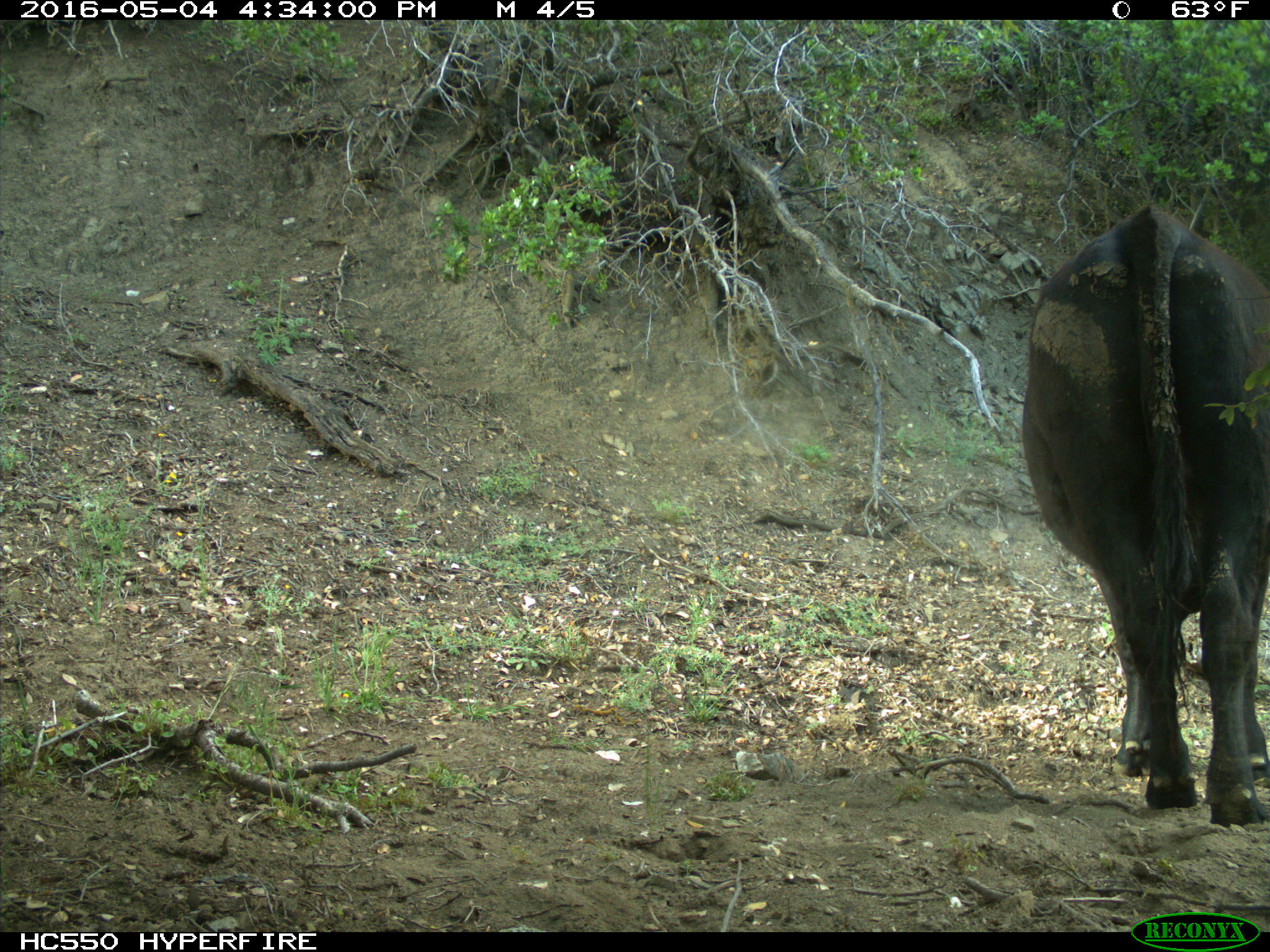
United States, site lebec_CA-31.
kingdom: Animalia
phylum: Chordata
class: Mammalia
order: Artiodactyla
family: Bovidae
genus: Bos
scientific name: Bos taurus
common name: domestic cow